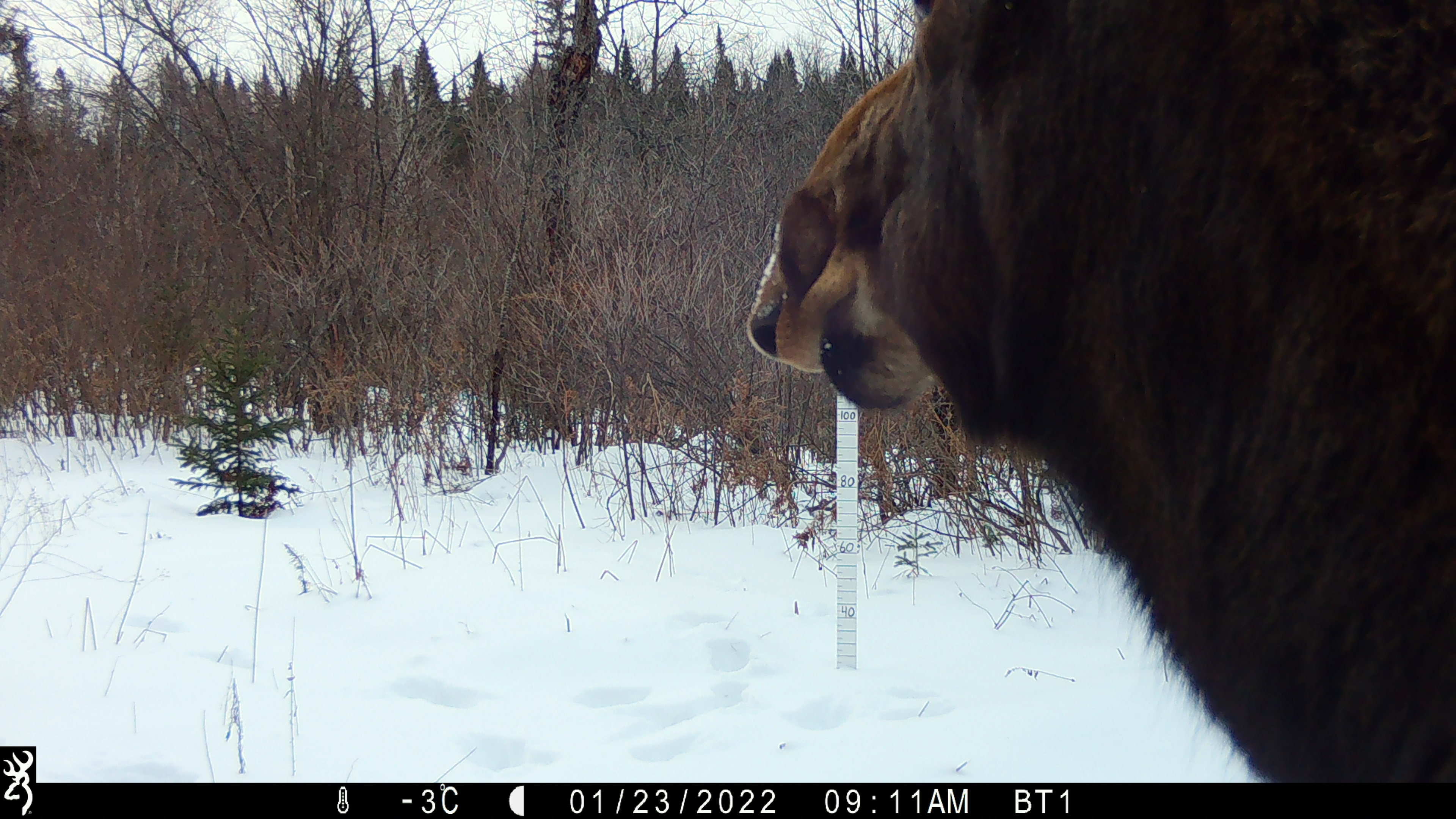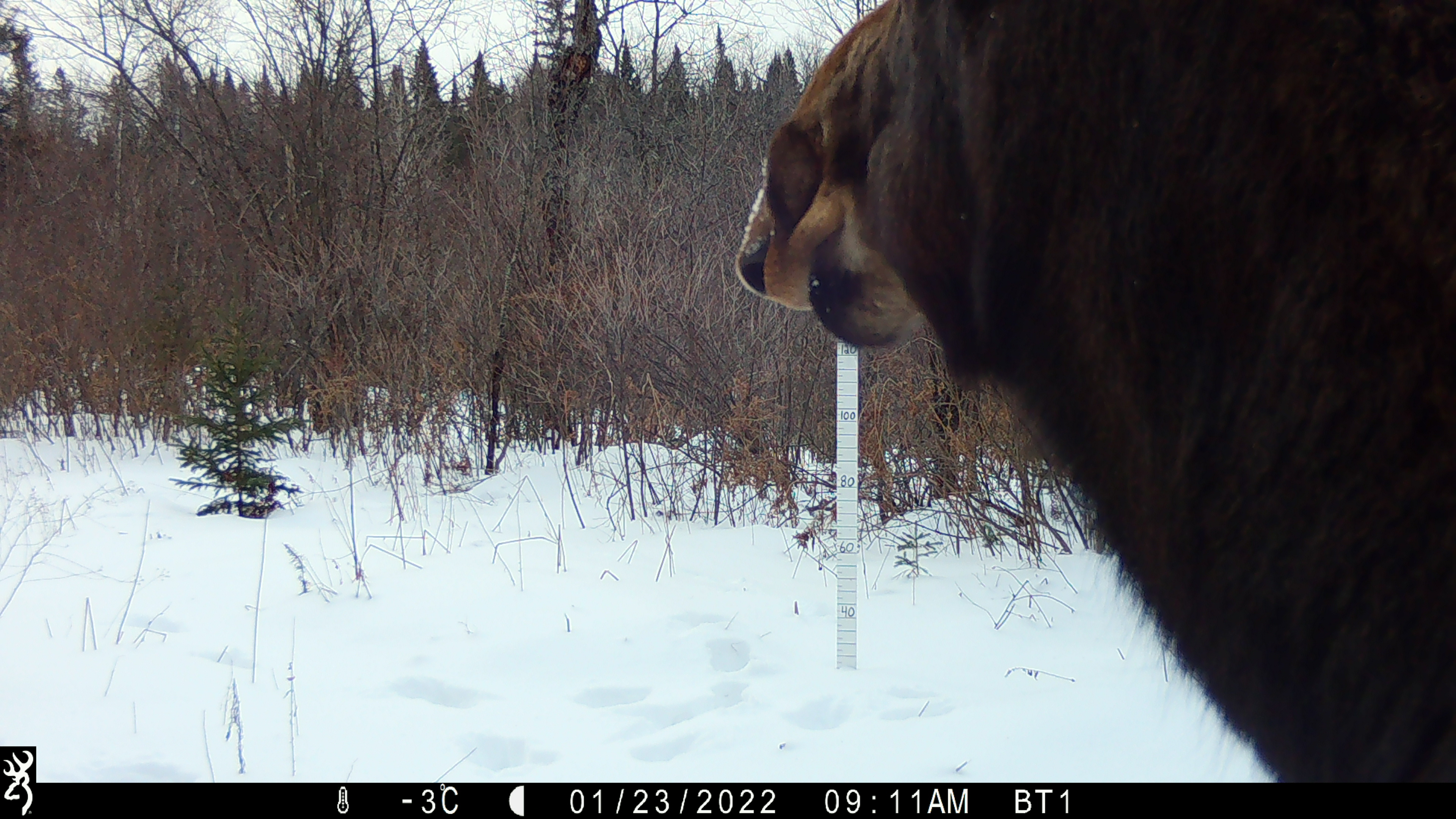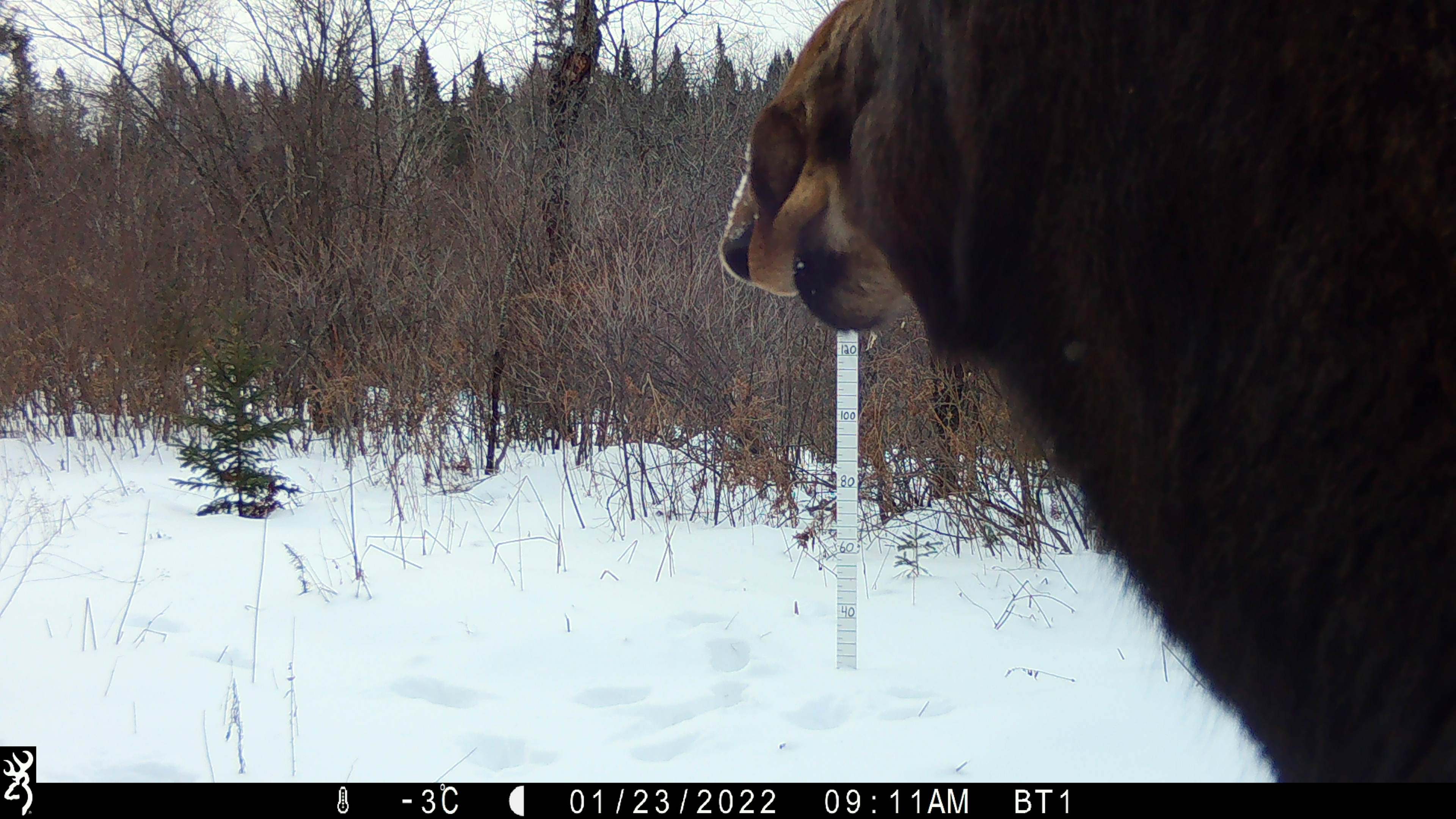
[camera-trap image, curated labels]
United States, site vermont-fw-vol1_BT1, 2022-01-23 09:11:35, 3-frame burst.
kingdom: Animalia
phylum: Chordata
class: Mammalia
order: Artiodactyla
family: Cervidae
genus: Alces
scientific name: Alces alces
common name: moose